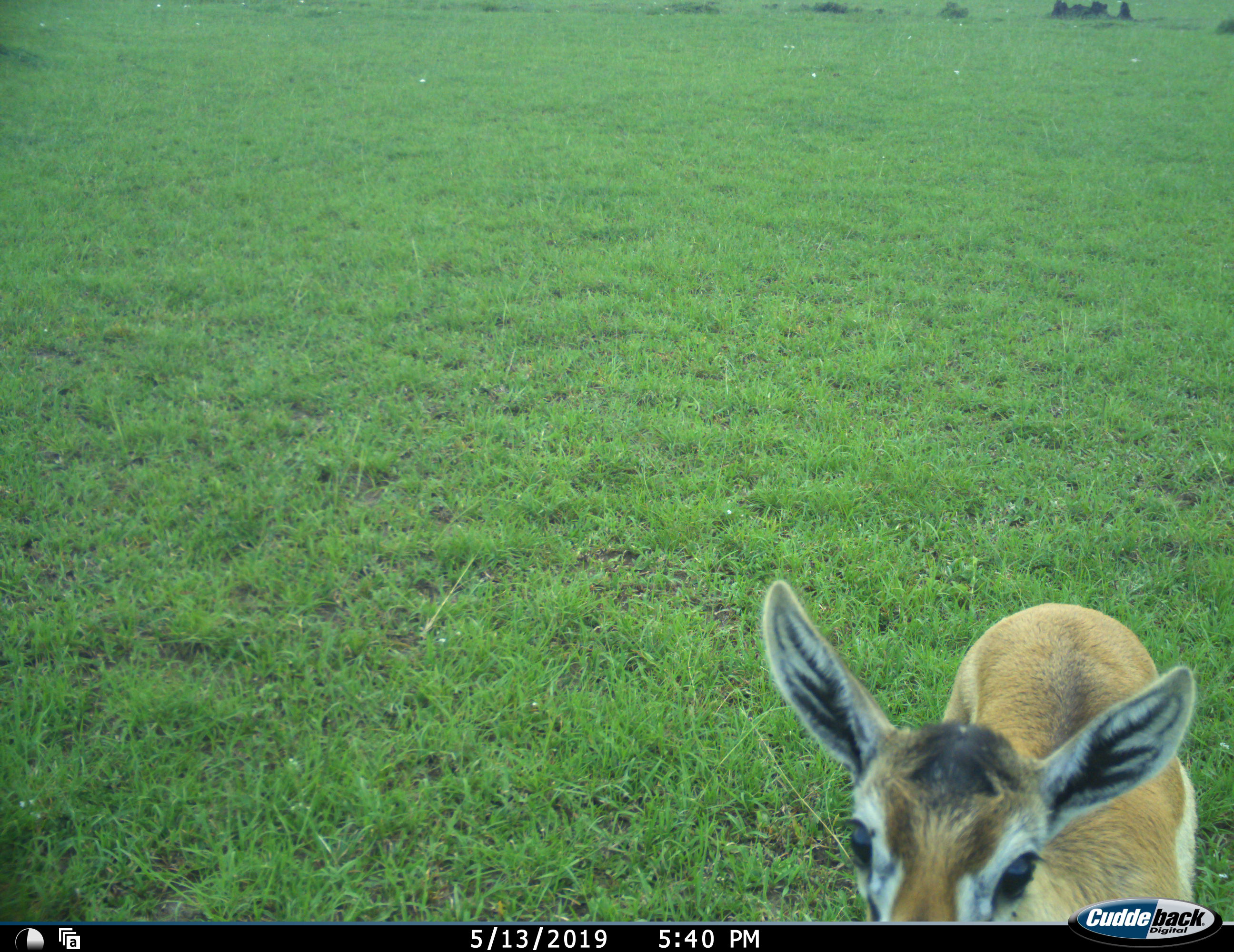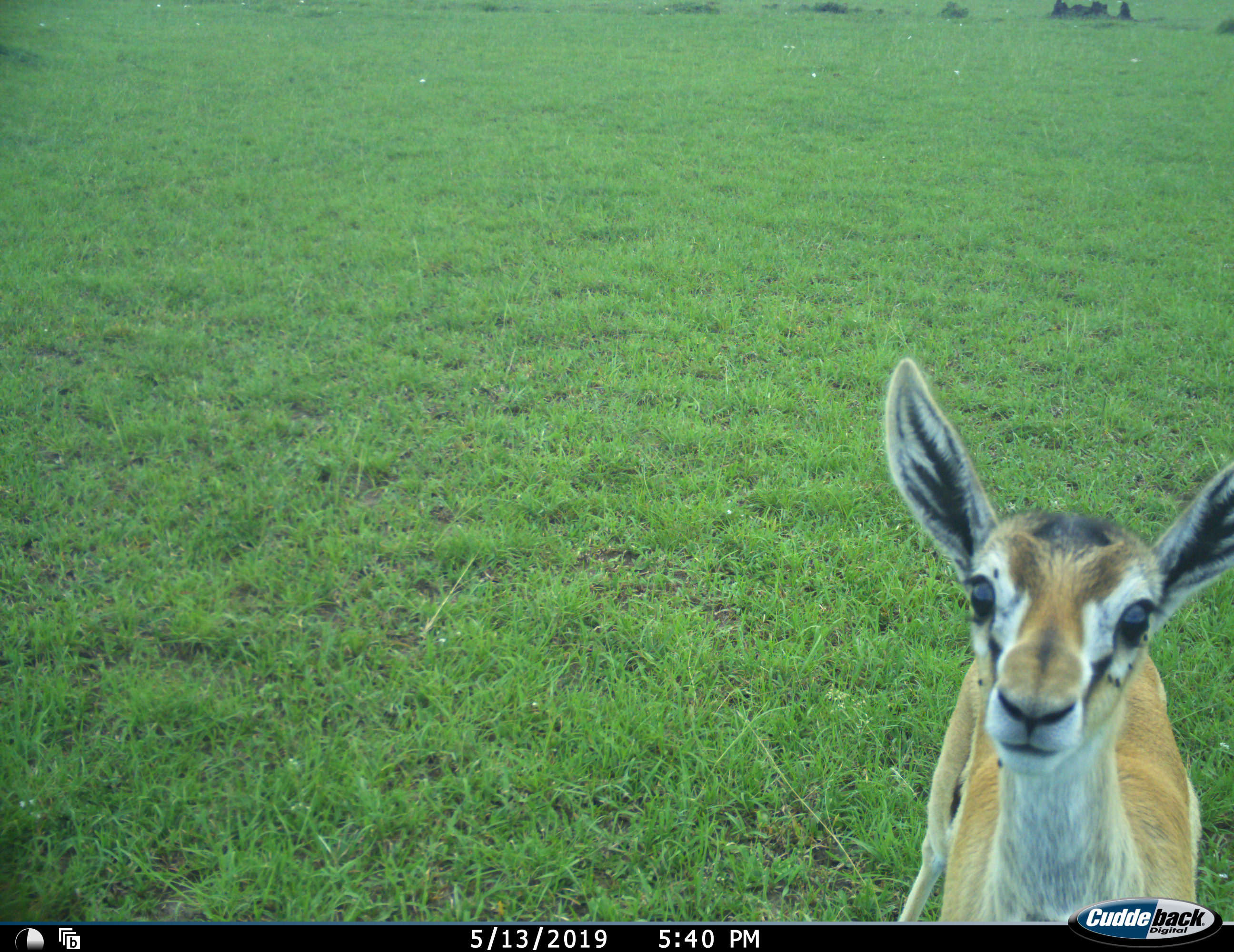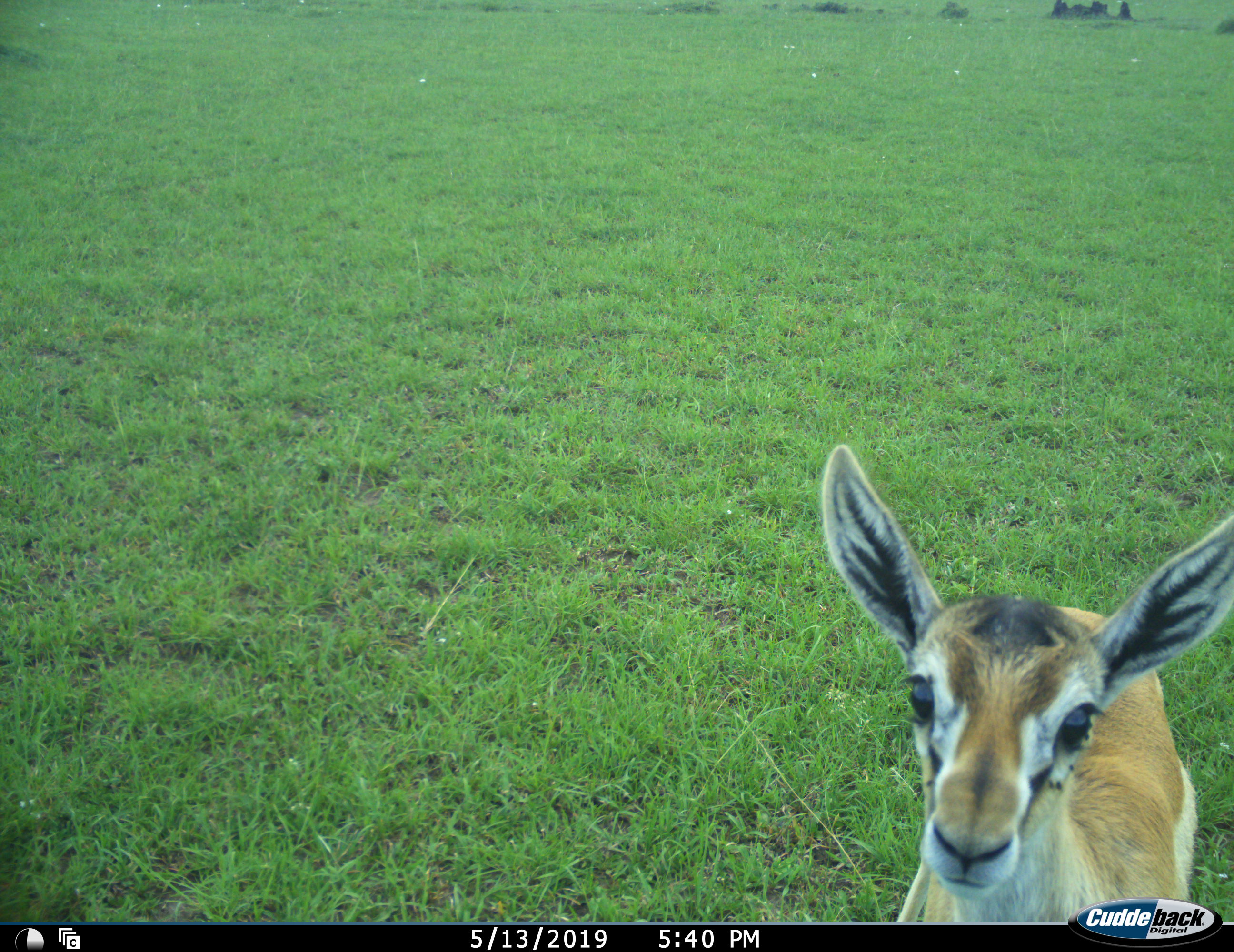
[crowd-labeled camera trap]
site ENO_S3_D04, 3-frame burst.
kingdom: Animalia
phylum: Chordata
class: Mammalia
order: Artiodactyla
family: Bovidae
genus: Eudorcas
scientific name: Eudorcas thomsonii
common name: thomson's gazelle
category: gazellethomsons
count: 1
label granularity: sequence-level